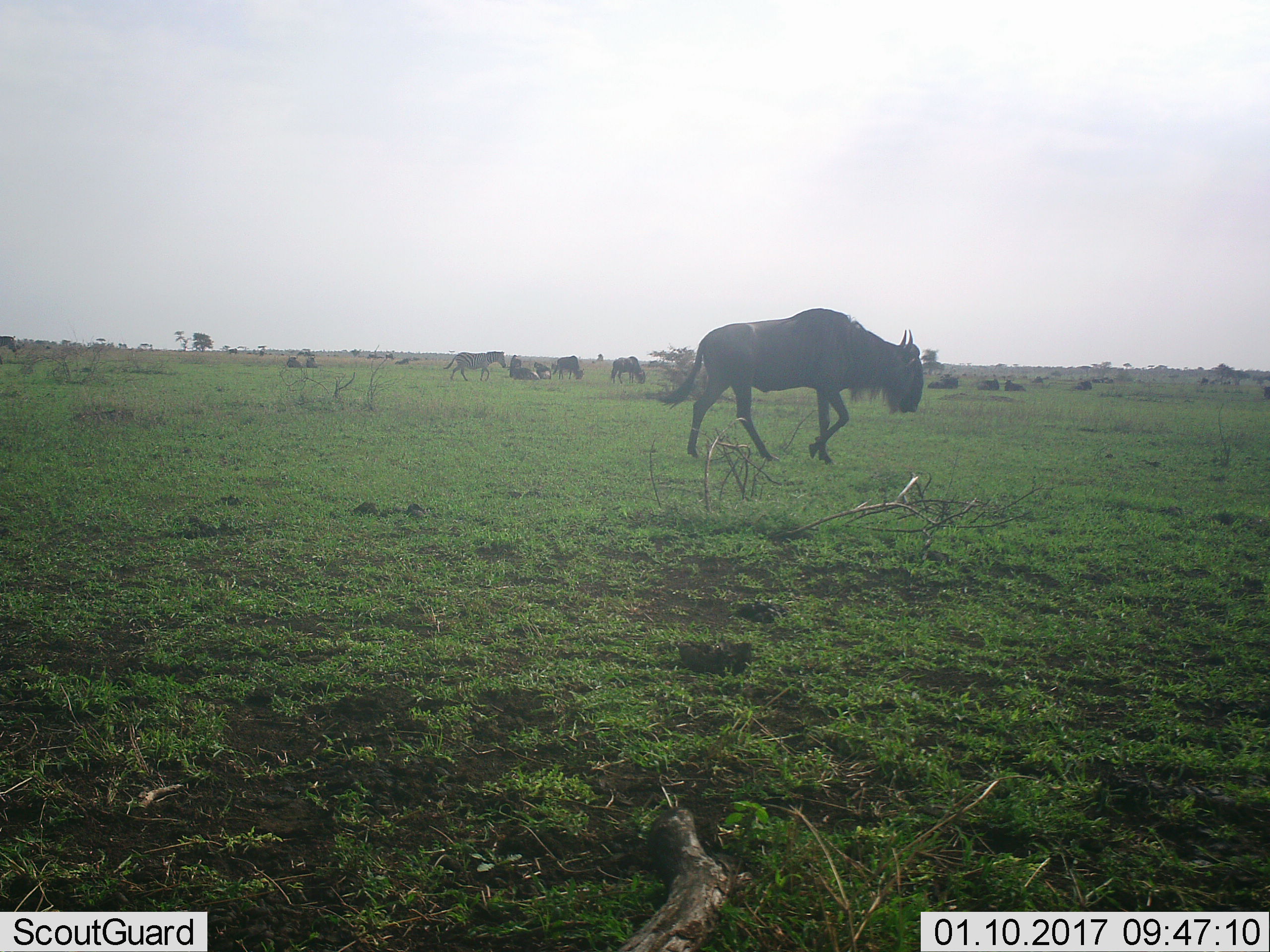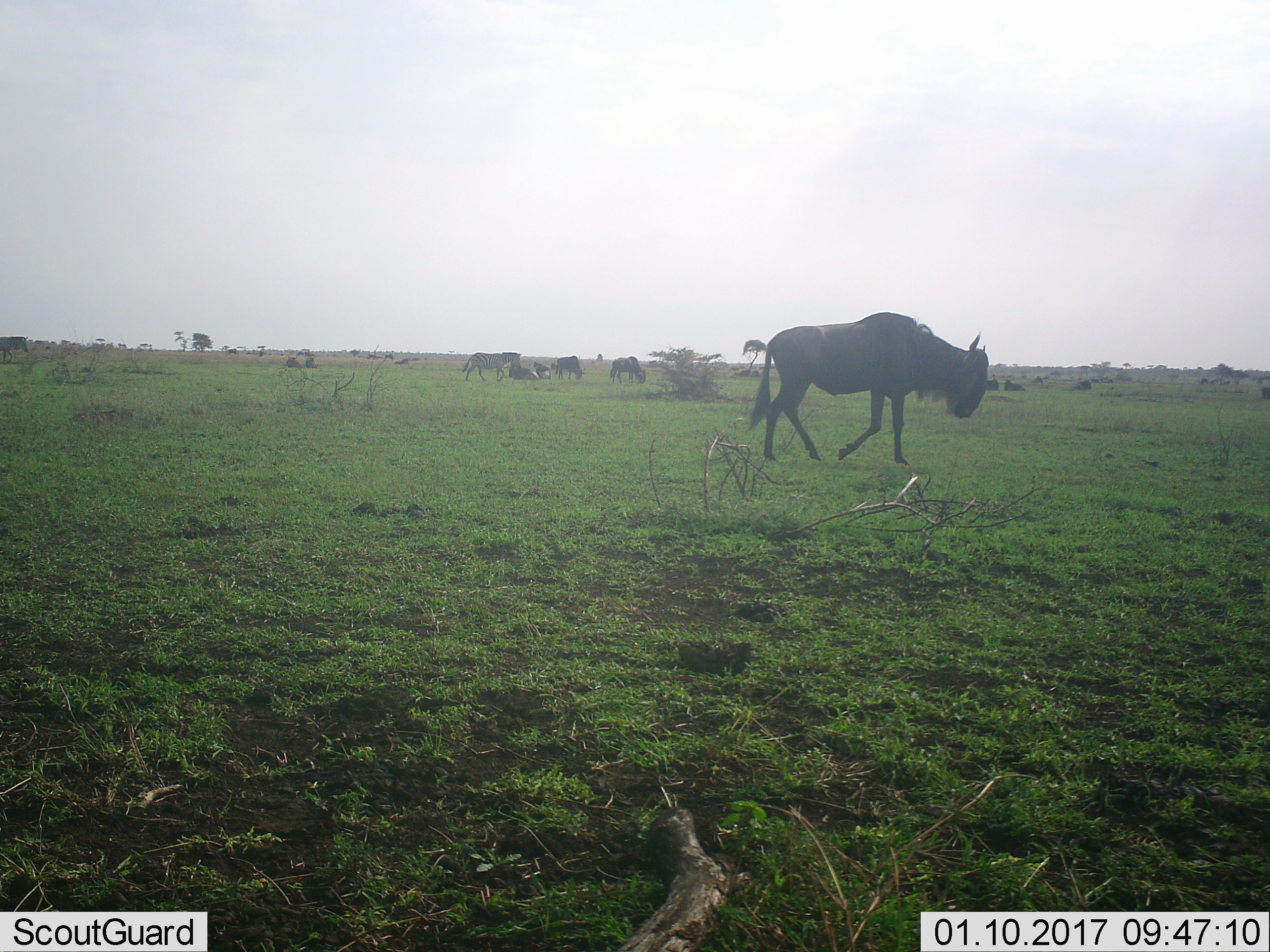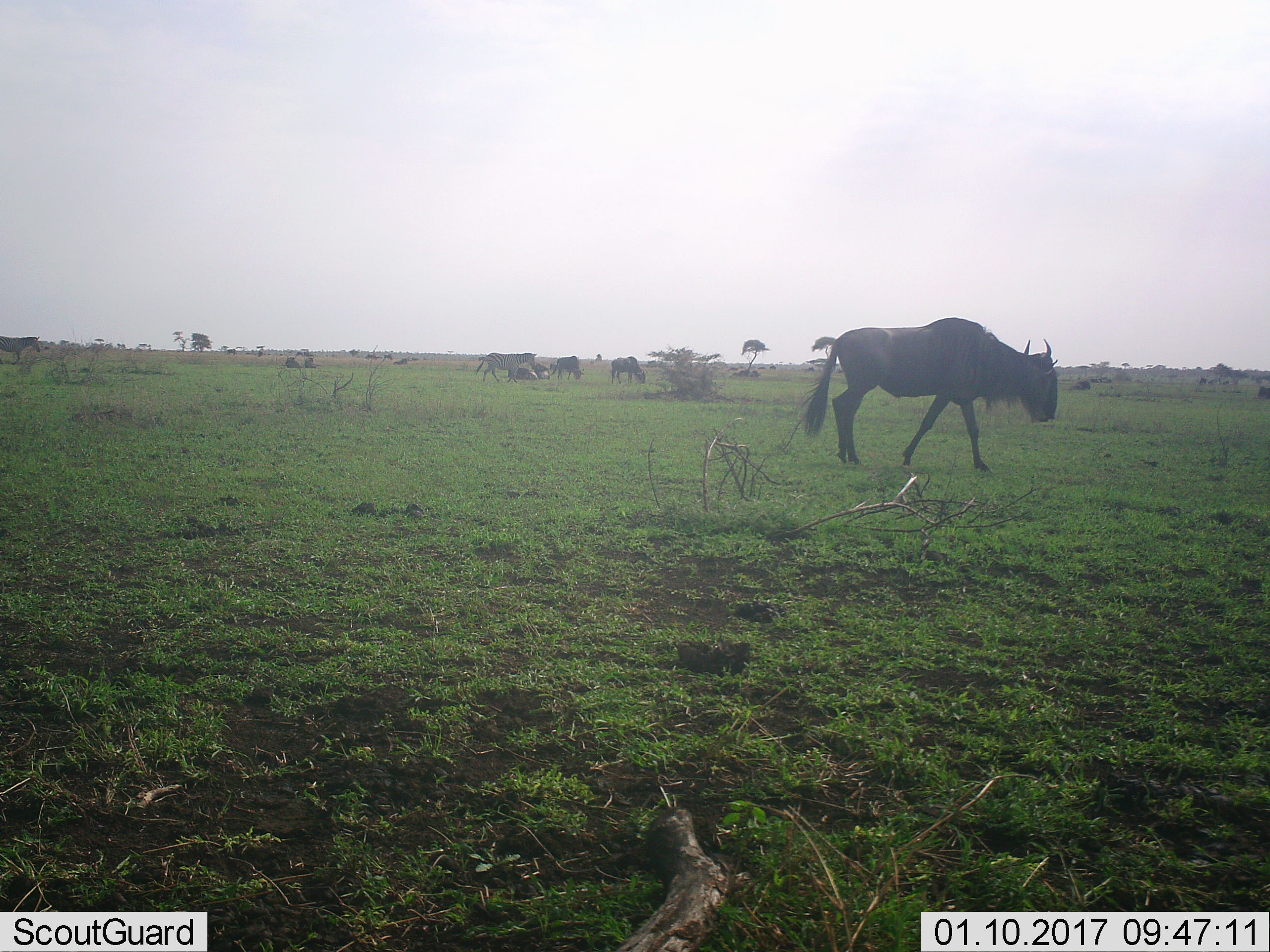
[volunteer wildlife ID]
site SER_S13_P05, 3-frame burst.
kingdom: Animalia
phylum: Chordata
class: Mammalia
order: Artiodactyla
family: Bovidae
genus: Connochaetes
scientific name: Connochaetes taurinus taurinus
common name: blue wildebeest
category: wildebeestblue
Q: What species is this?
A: Wildebeestblue (blue wildebeest) (Connochaetes taurinus taurinus).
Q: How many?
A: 11-50.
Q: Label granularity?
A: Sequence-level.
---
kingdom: Animalia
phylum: Chordata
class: Mammalia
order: Perissodactyla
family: Equidae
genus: Equus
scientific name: Equus quagga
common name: plains zebra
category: zebraplains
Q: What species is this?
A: Zebraplains (plains zebra) (Equus quagga).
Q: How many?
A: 2.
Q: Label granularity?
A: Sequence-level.